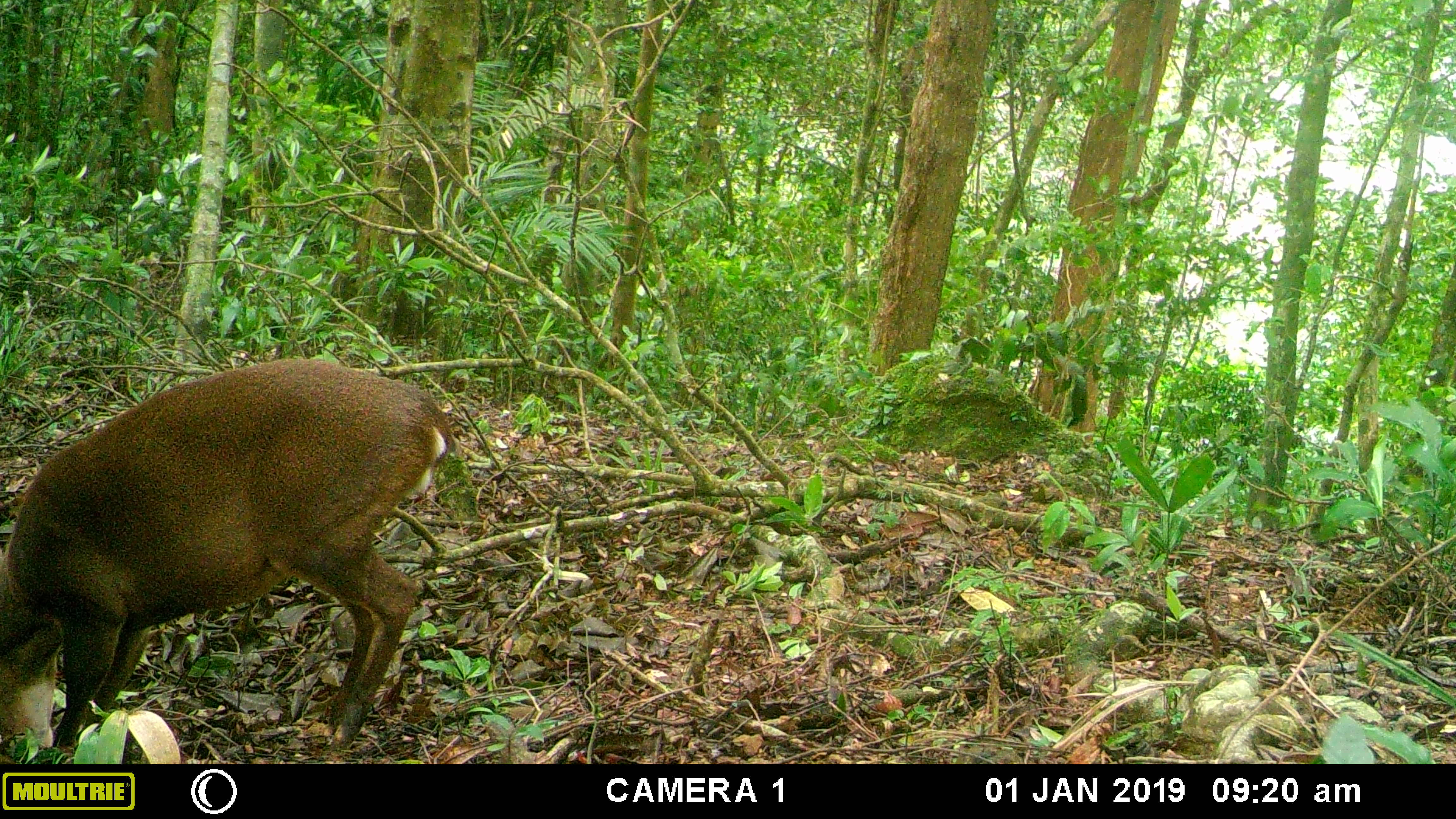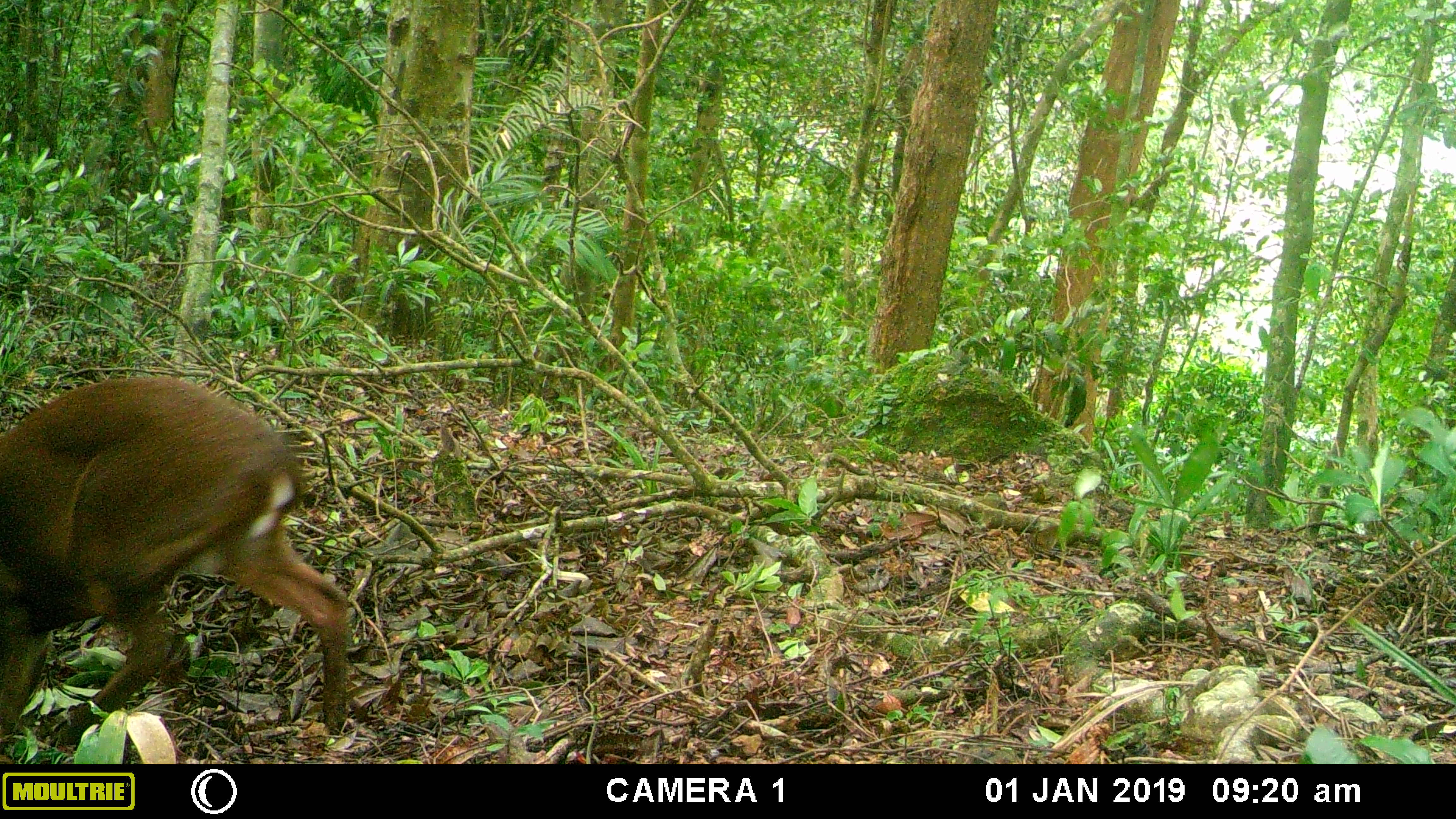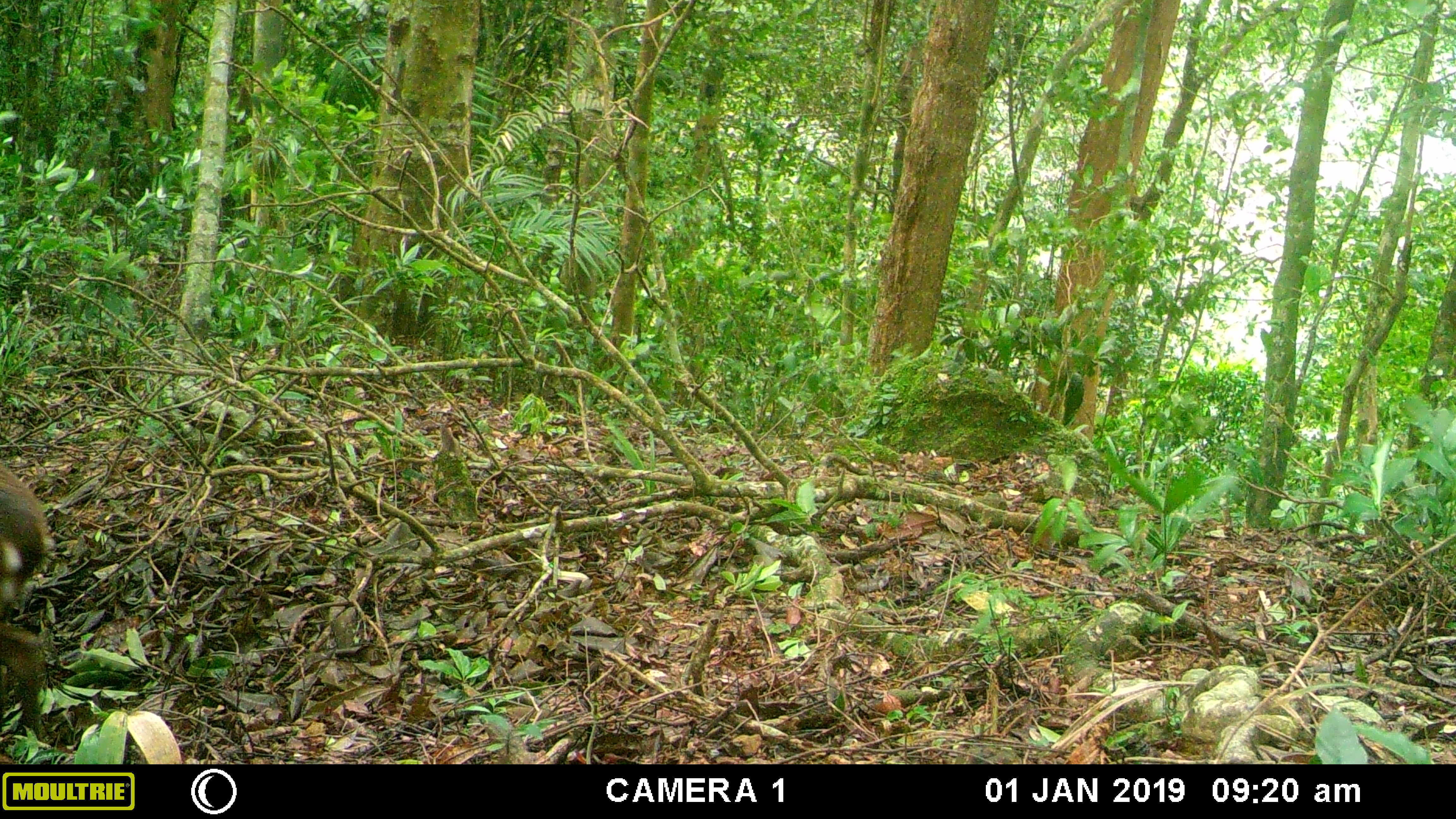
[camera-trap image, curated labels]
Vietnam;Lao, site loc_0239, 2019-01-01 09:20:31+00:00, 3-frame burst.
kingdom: Animalia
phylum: Chordata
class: Mammalia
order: Artiodactyla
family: Cervidae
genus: Muntiacus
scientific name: Muntiacus vuquangensis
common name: large-antlered muntjac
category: large antlered muntjac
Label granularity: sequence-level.